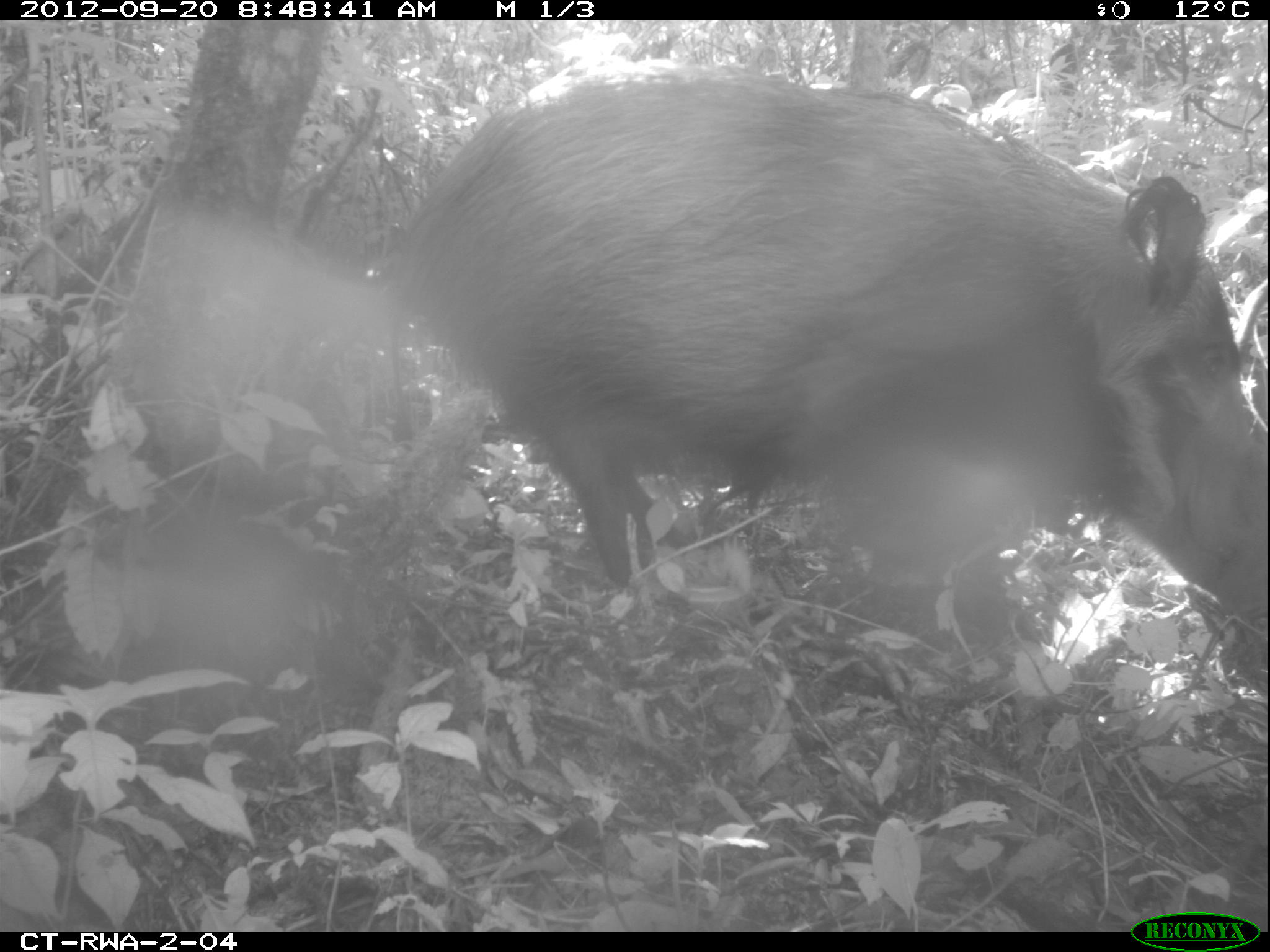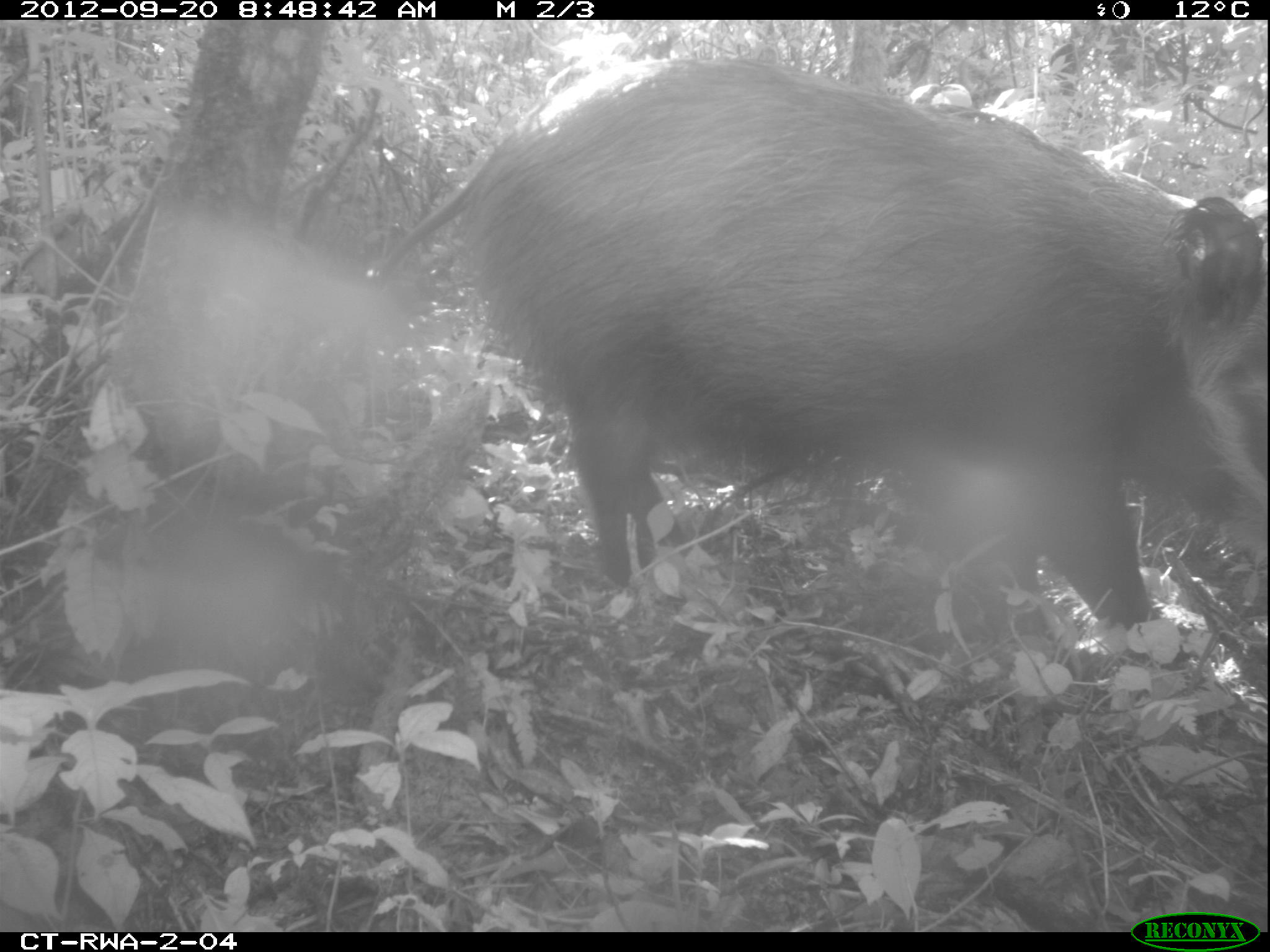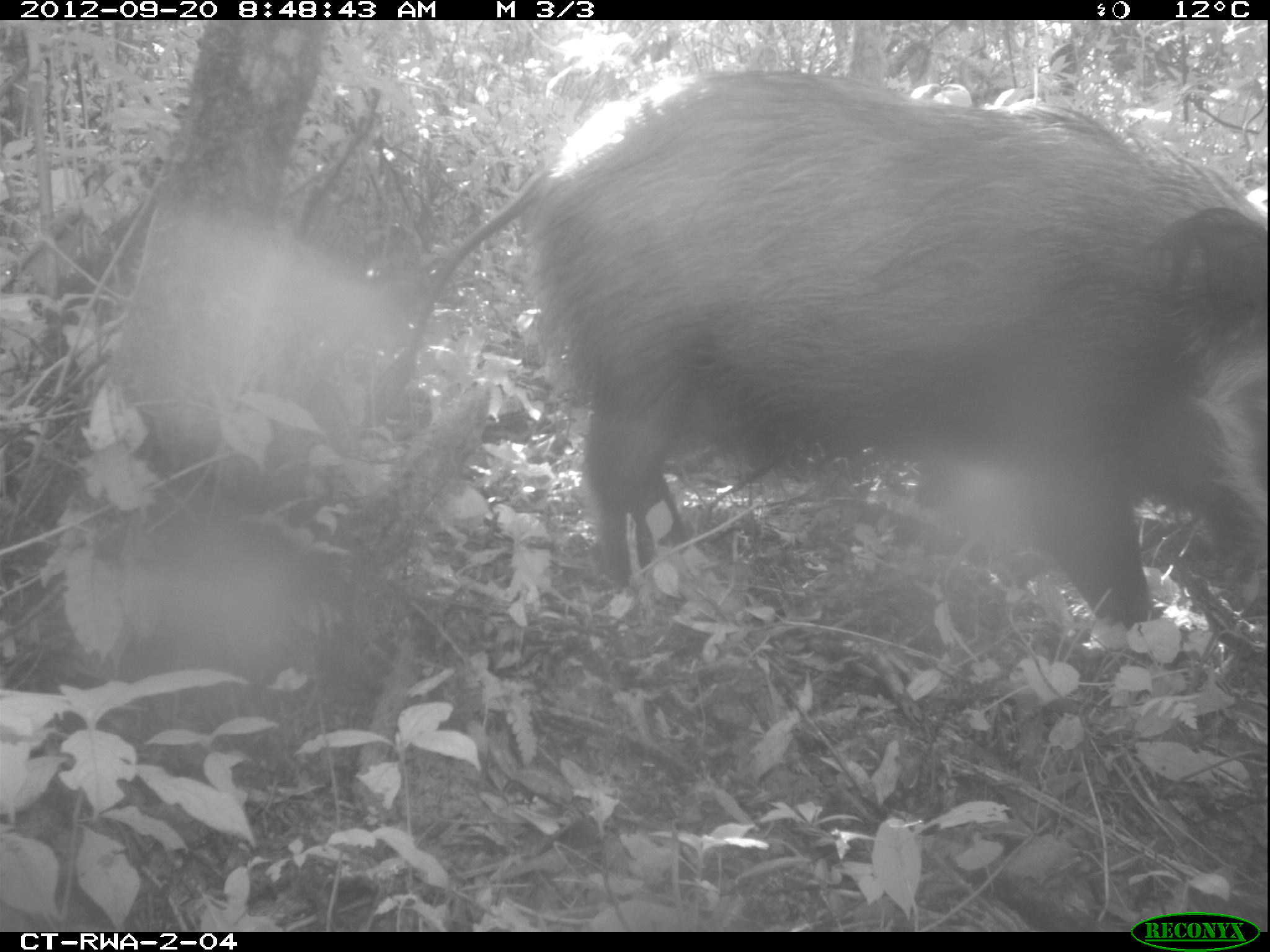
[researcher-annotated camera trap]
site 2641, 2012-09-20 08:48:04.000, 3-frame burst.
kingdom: Animalia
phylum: Chordata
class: Mammalia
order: Artiodactyla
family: Suidae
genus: Potamochoerus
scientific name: Potamochoerus larvatus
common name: bushpig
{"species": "Potamochoerus larvatus (bushpig)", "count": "2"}